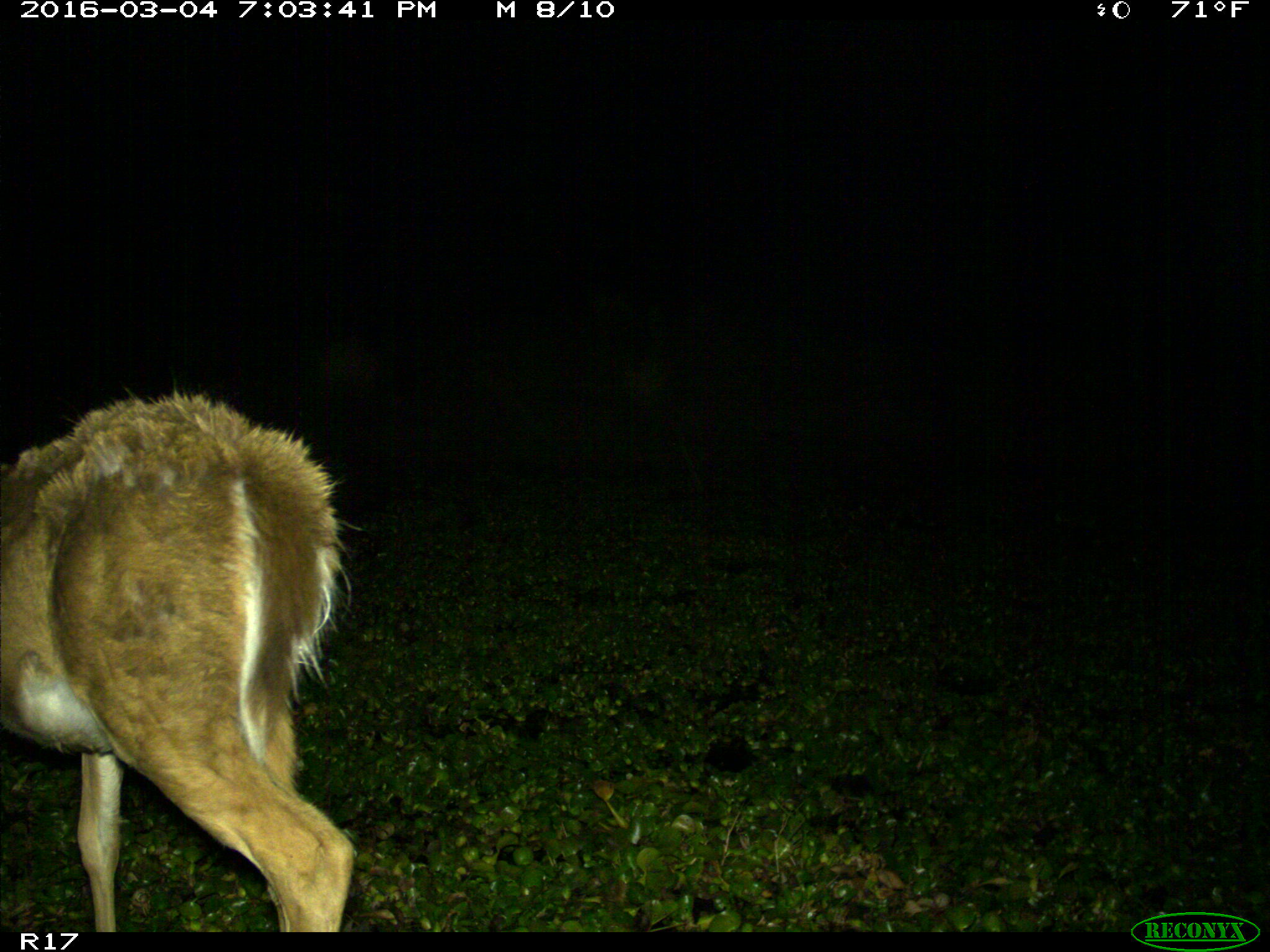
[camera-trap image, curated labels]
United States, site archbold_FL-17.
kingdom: Animalia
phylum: Chordata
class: Mammalia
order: Artiodactyla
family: Cervidae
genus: Odocoileus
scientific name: Odocoileus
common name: deer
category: unidentified deer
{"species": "unidentified deer (deer) (Odocoileus)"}